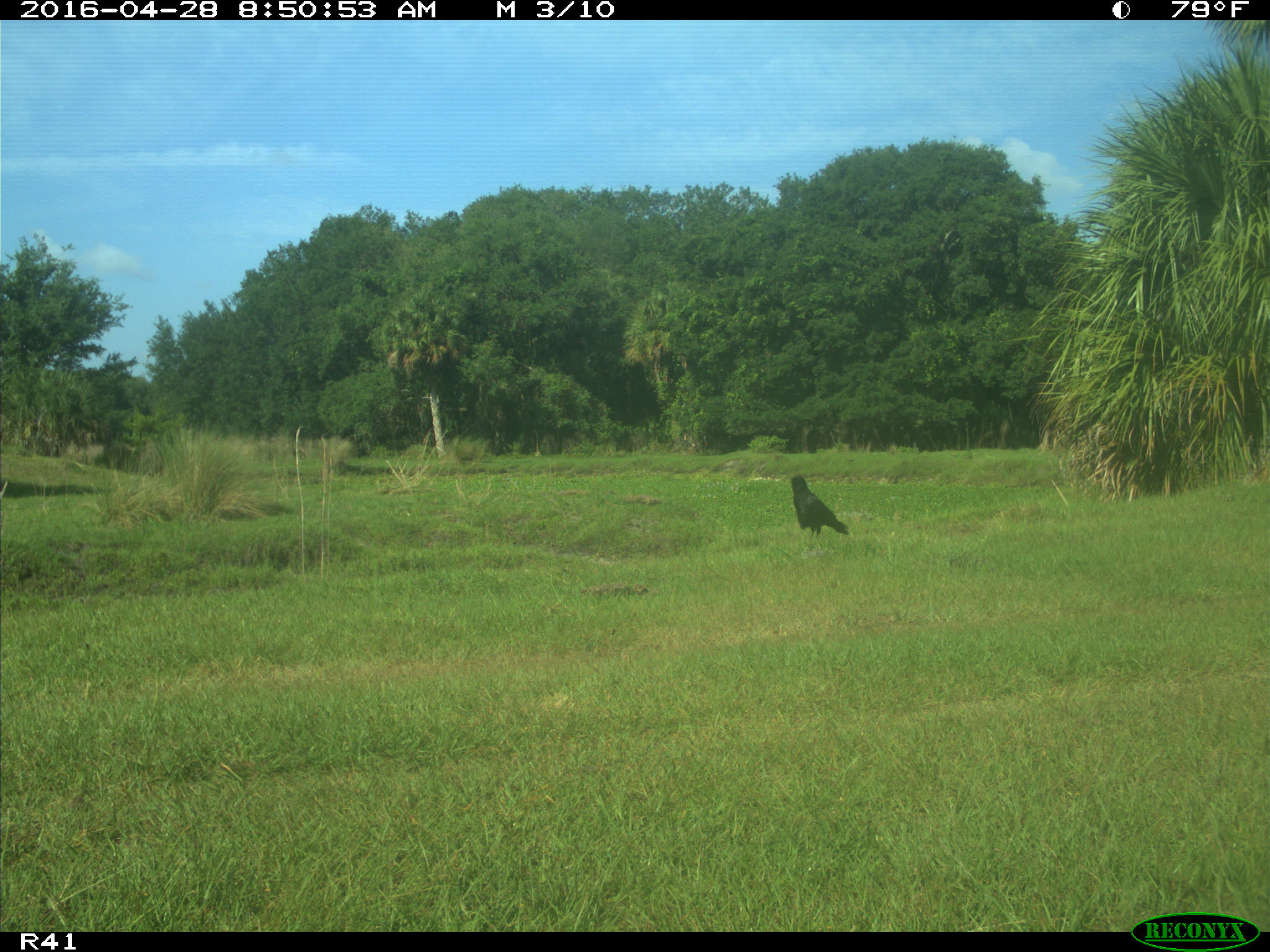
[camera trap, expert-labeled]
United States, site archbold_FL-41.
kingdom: Animalia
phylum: Chordata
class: Aves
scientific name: Aves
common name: birds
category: unidentified bird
Unidentified bird (birds) (Aves).